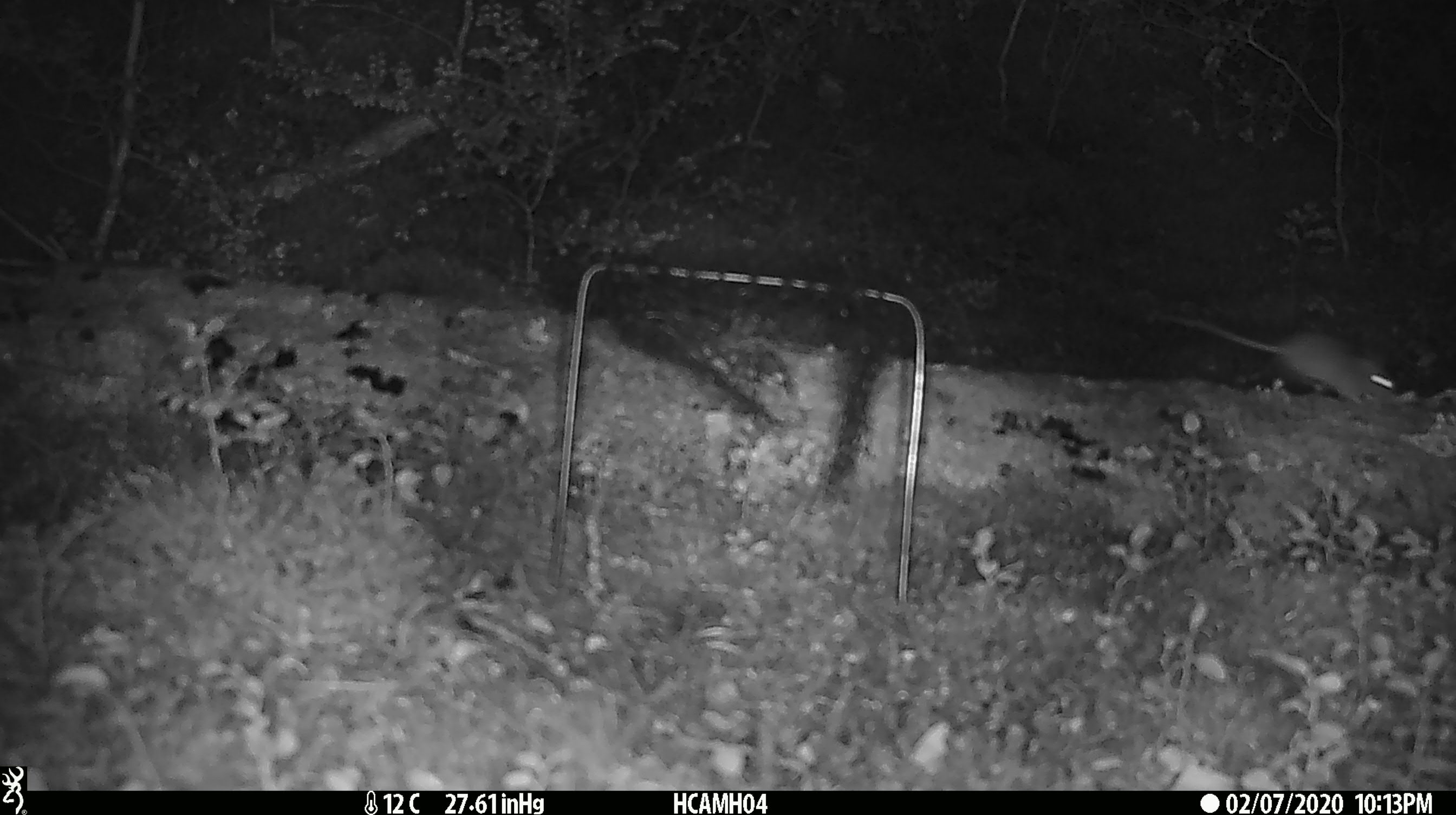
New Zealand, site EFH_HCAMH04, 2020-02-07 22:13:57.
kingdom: Animalia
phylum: Chordata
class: Mammalia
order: Rodentia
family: Muridae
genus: Mus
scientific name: Mus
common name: mouse